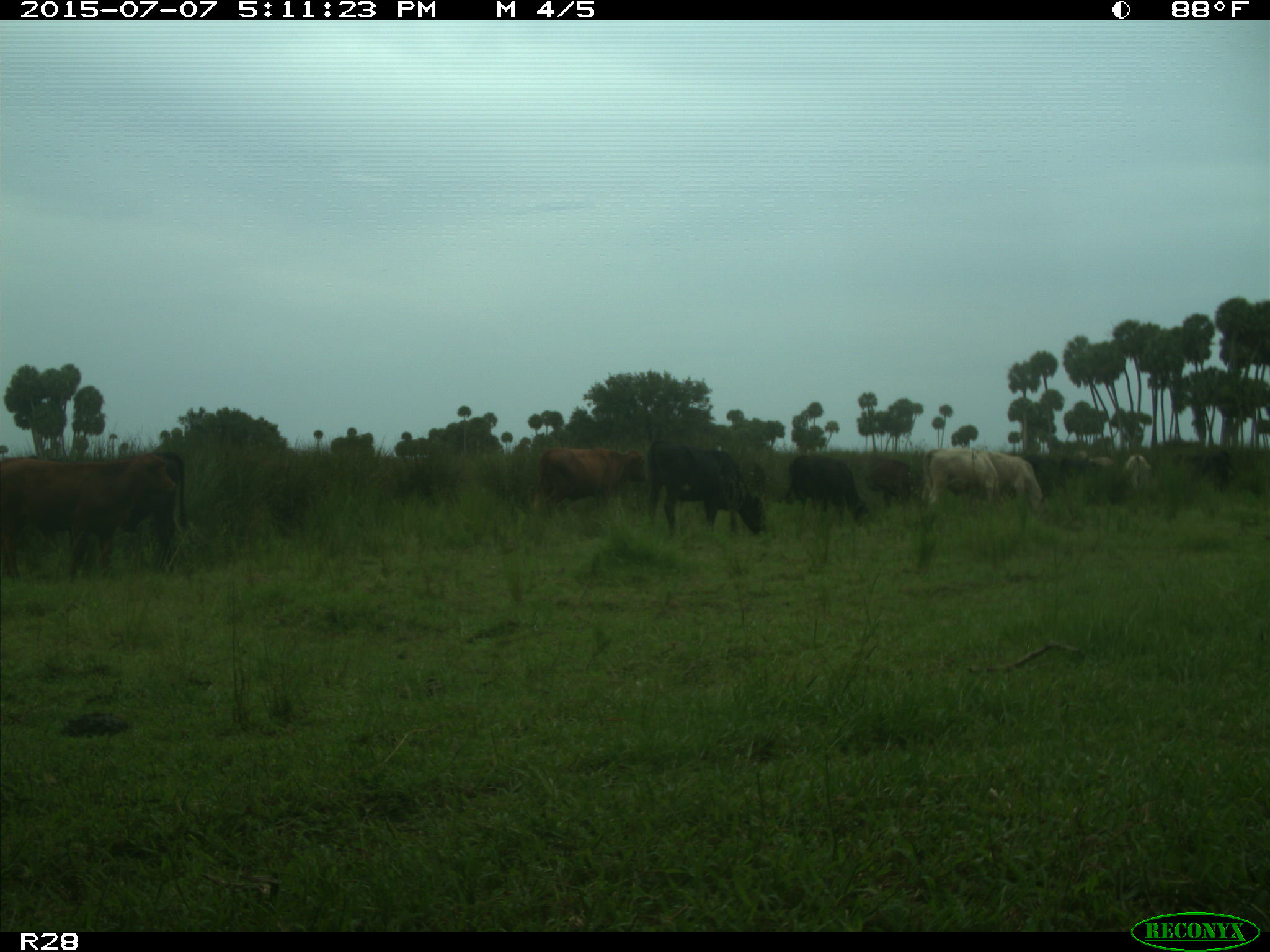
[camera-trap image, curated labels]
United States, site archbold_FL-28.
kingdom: Animalia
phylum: Chordata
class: Mammalia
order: Artiodactyla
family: Bovidae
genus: Bos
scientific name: Bos taurus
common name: domestic cow